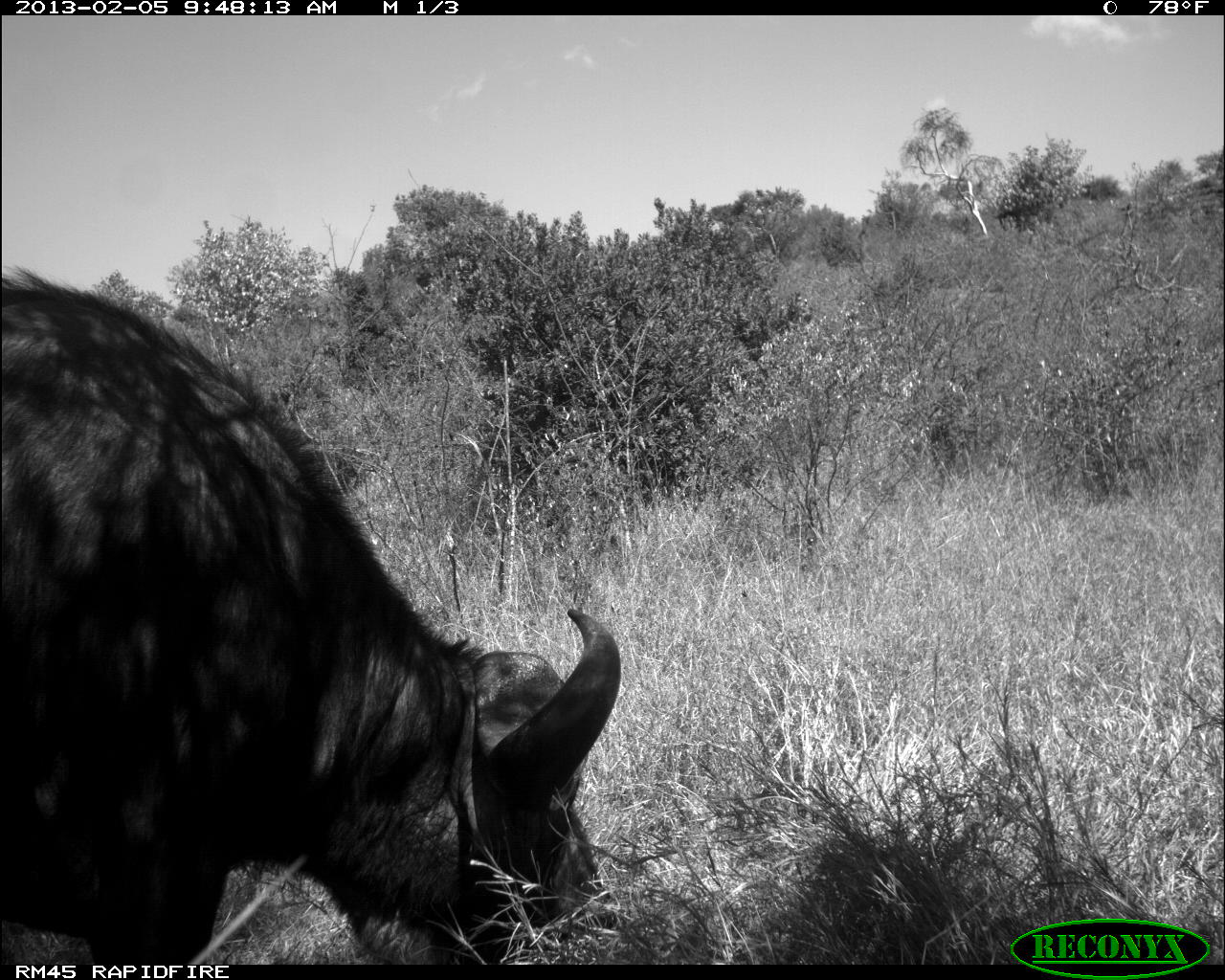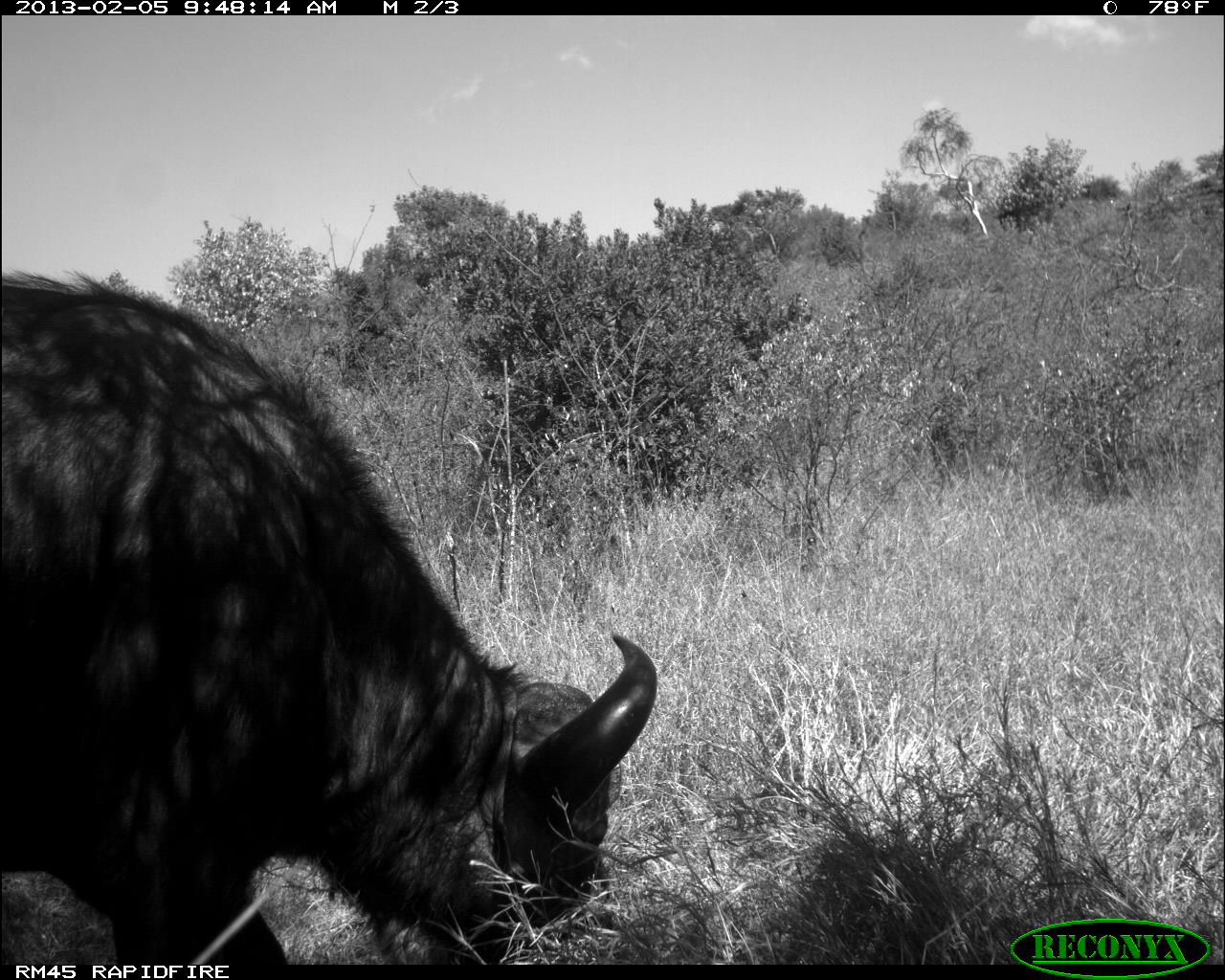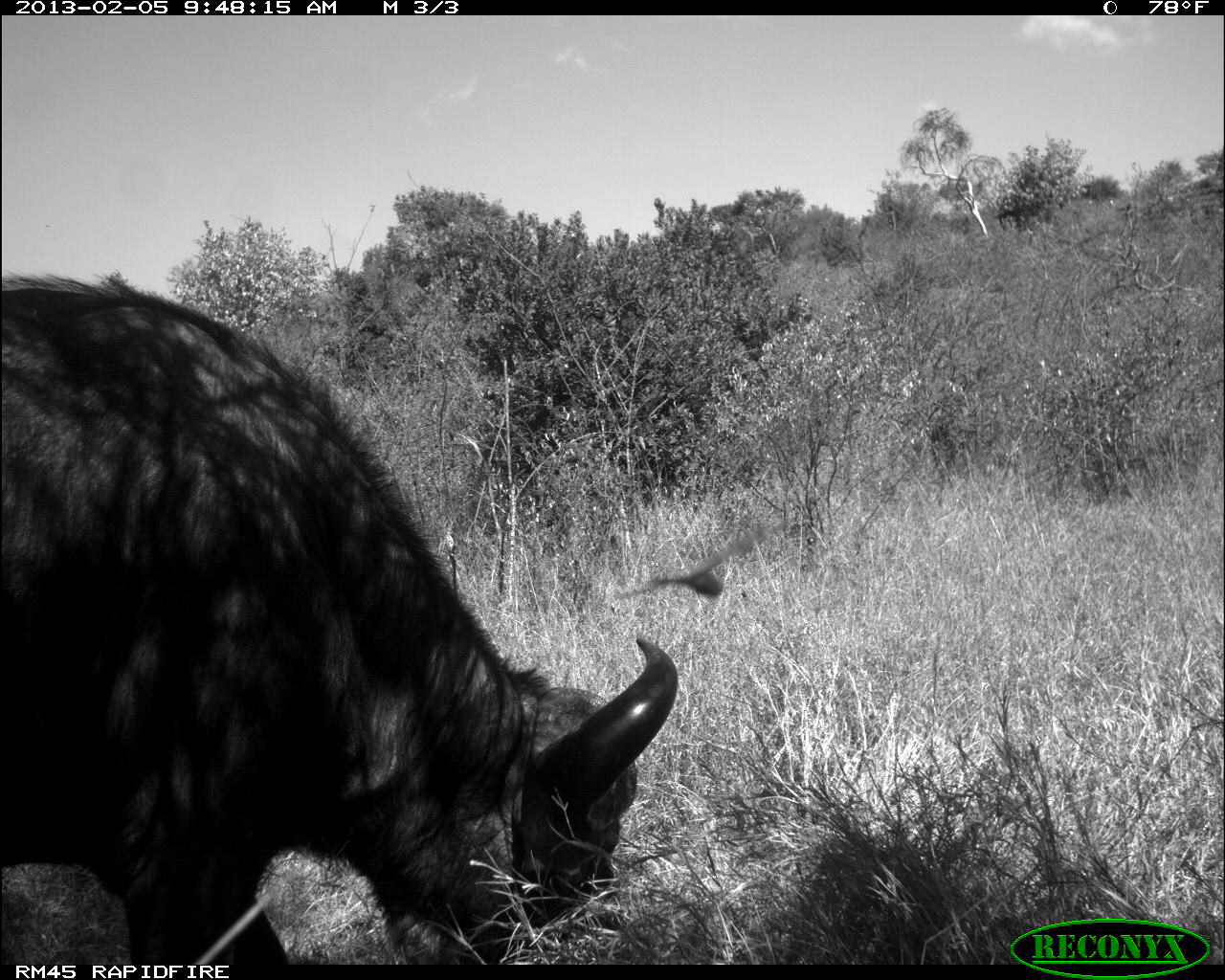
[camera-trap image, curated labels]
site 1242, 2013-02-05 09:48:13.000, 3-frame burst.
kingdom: Animalia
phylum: Chordata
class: Mammalia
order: Artiodactyla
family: Bovidae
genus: Syncerus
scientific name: Syncerus caffer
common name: african buffalo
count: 1